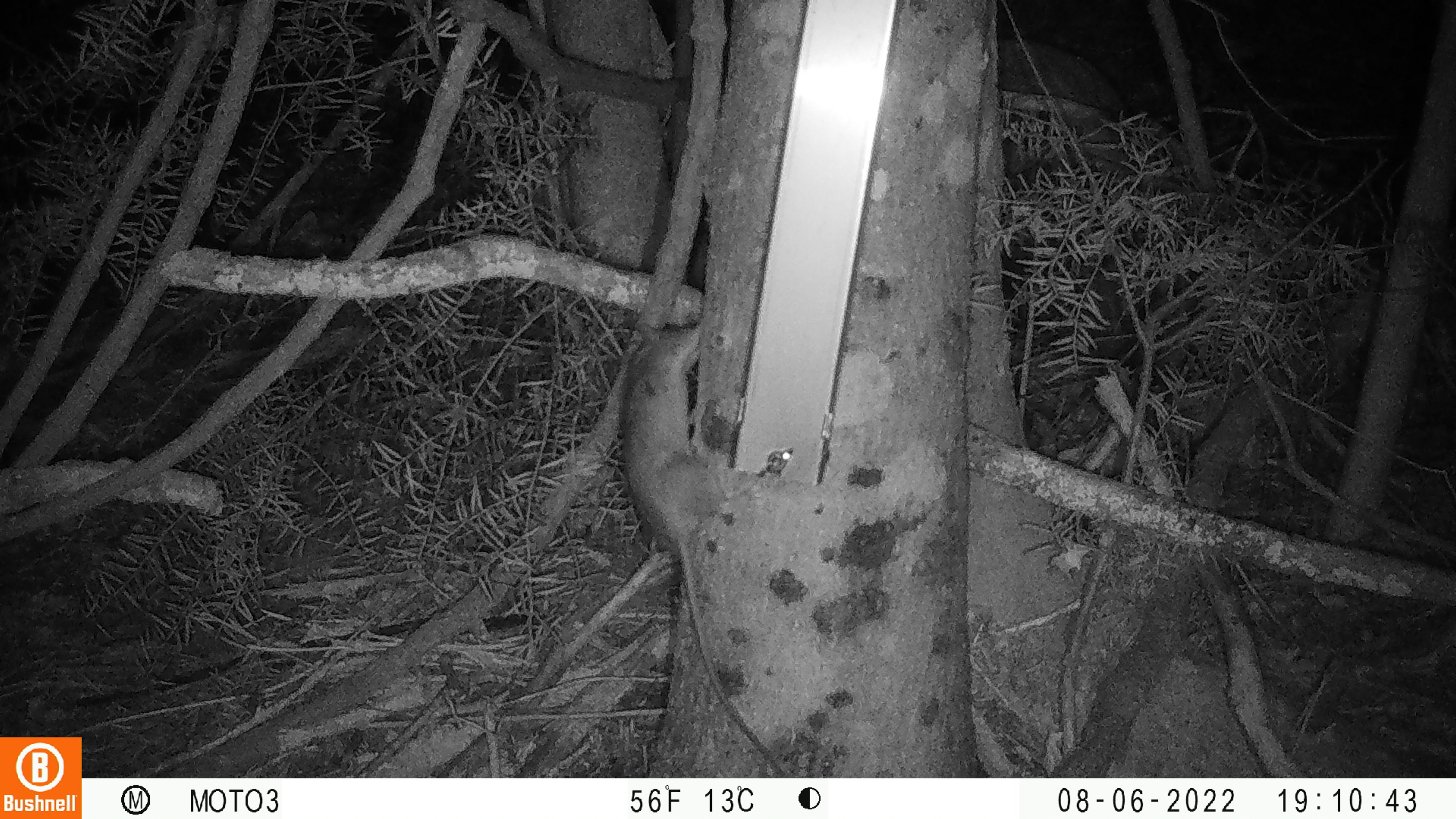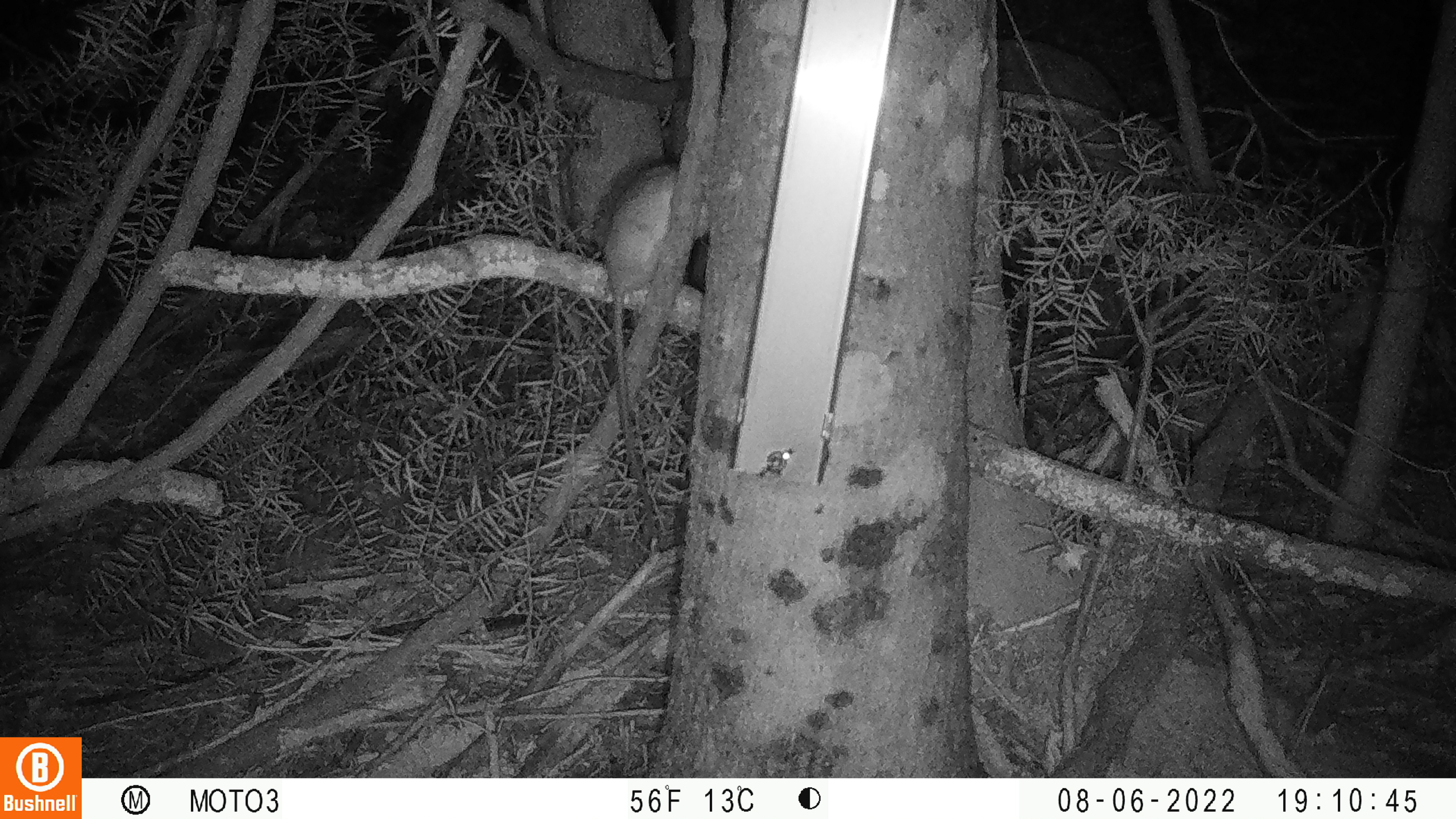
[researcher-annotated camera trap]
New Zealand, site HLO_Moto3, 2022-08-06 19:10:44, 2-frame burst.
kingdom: Animalia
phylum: Chordata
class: Mammalia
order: Rodentia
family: Muridae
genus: Rattus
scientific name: Rattus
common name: rat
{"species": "rat (Rattus)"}